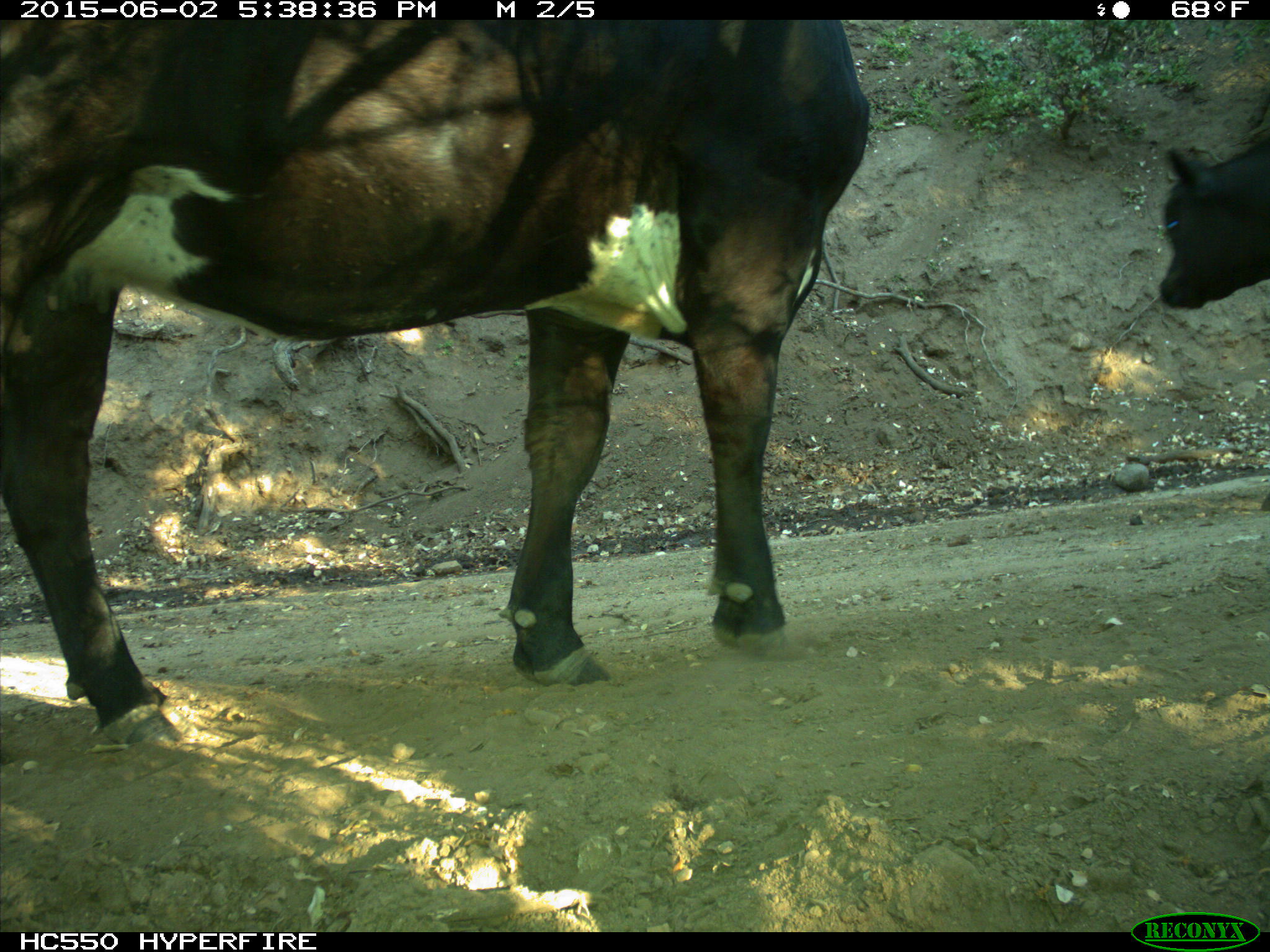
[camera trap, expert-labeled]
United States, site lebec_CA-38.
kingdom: Animalia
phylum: Chordata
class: Mammalia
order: Artiodactyla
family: Bovidae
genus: Bos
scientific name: Bos taurus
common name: domestic cow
Bos taurus (domestic cow).